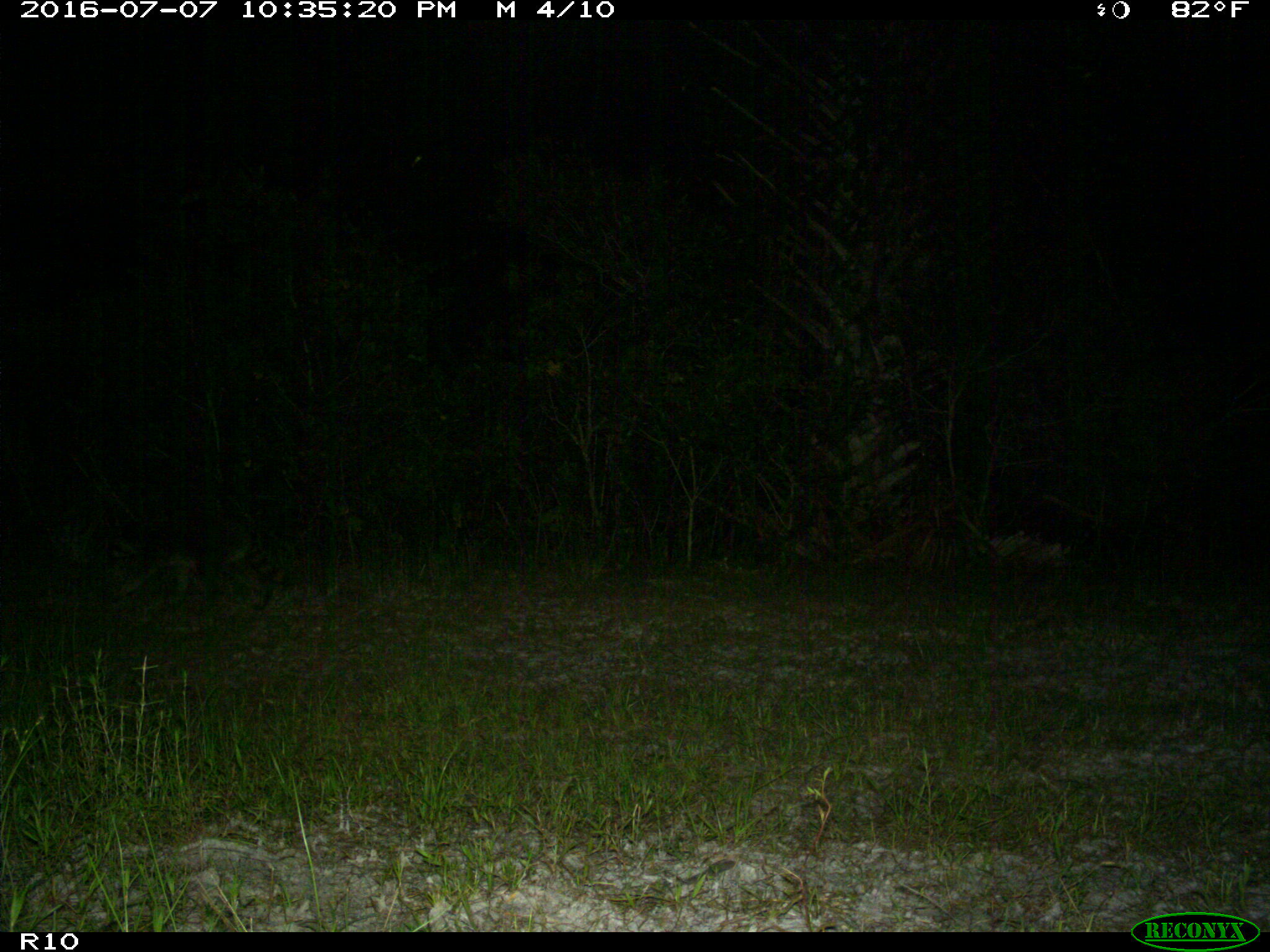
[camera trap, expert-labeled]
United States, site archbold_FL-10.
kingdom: Animalia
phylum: Chordata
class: Mammalia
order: Carnivora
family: Procyonidae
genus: Procyon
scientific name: Procyon lotor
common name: common raccoon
Procyon lotor (common raccoon).